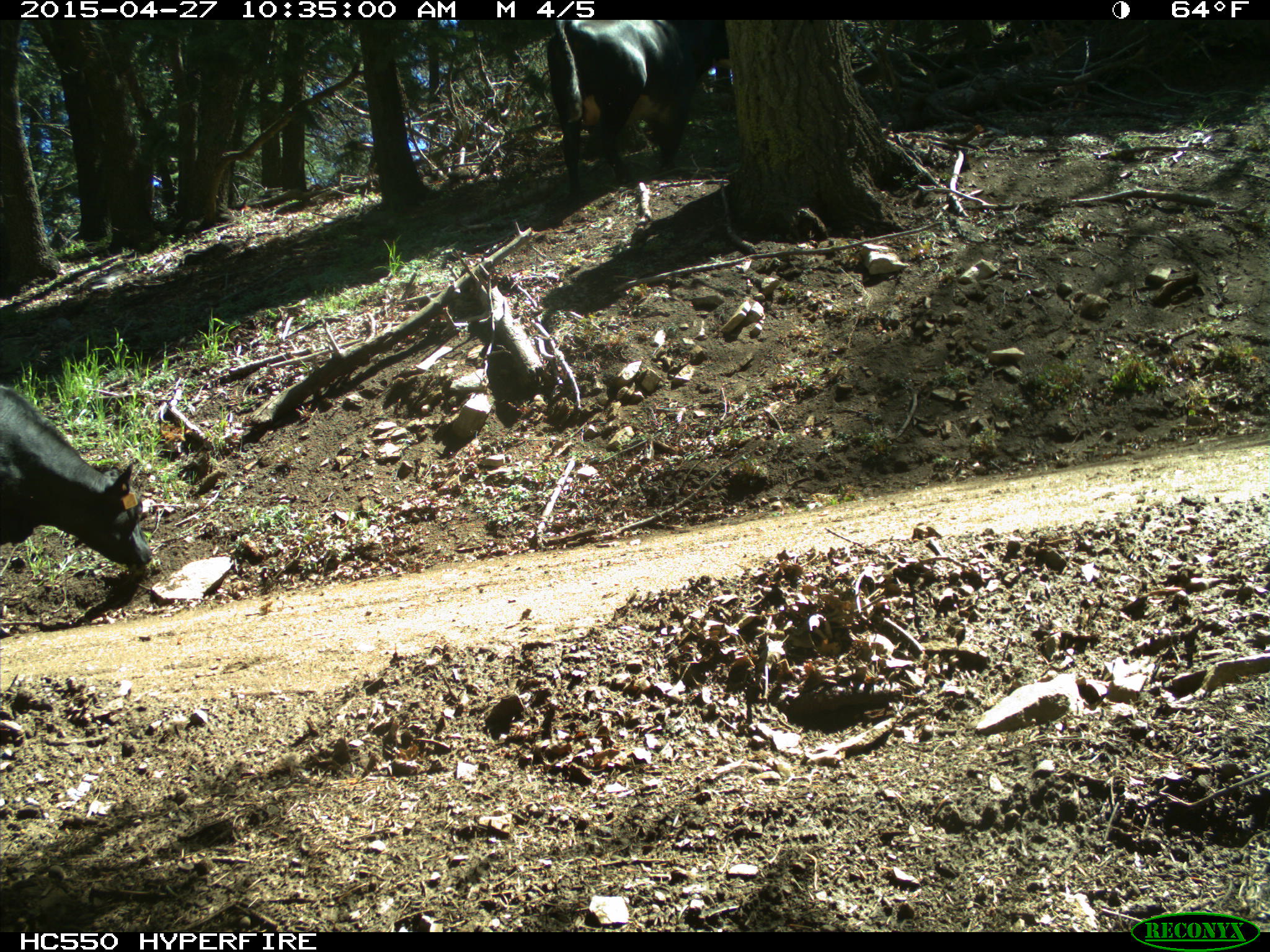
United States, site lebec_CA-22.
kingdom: Animalia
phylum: Chordata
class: Mammalia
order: Artiodactyla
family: Bovidae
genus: Bos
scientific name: Bos taurus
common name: domestic cow